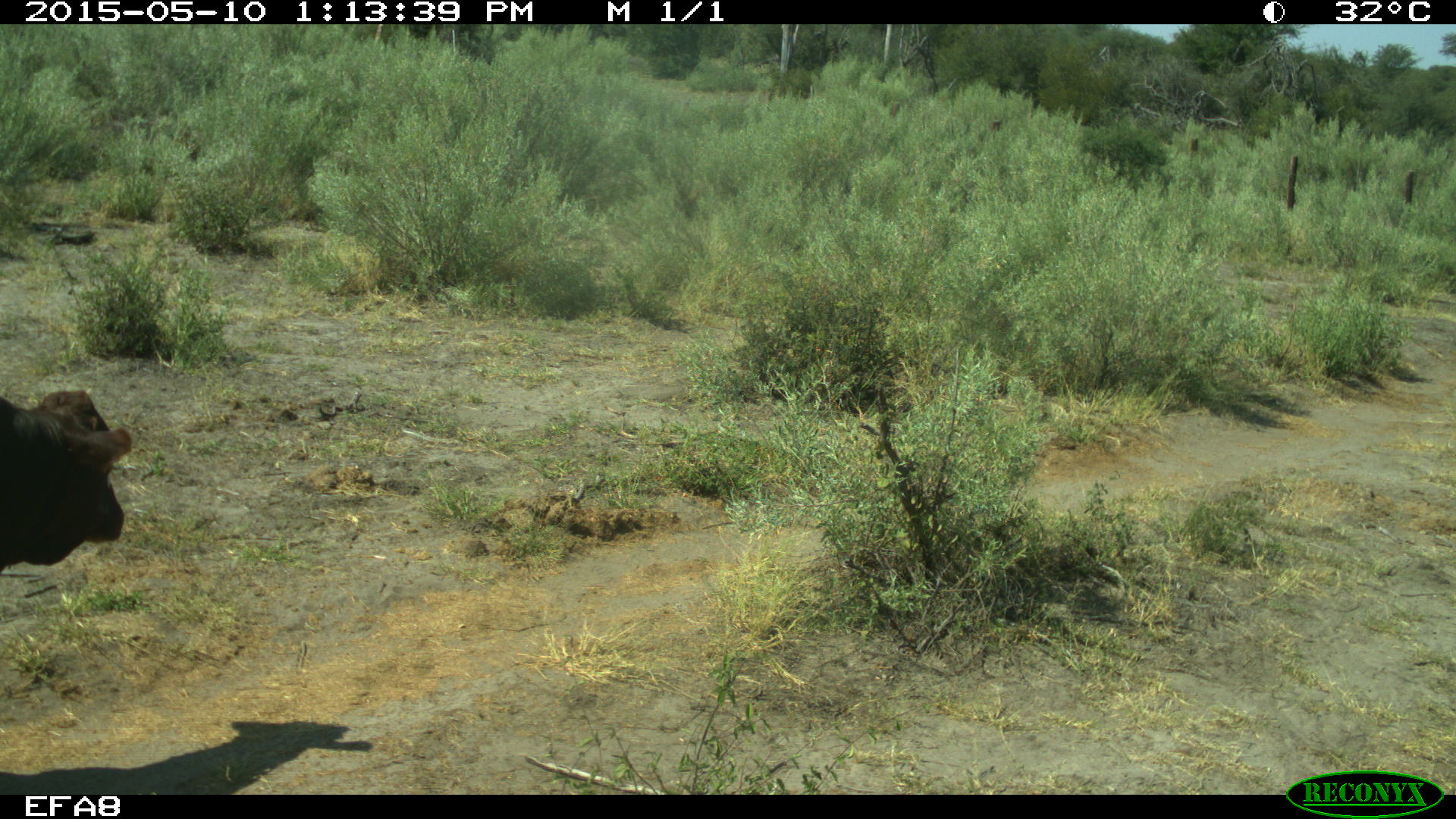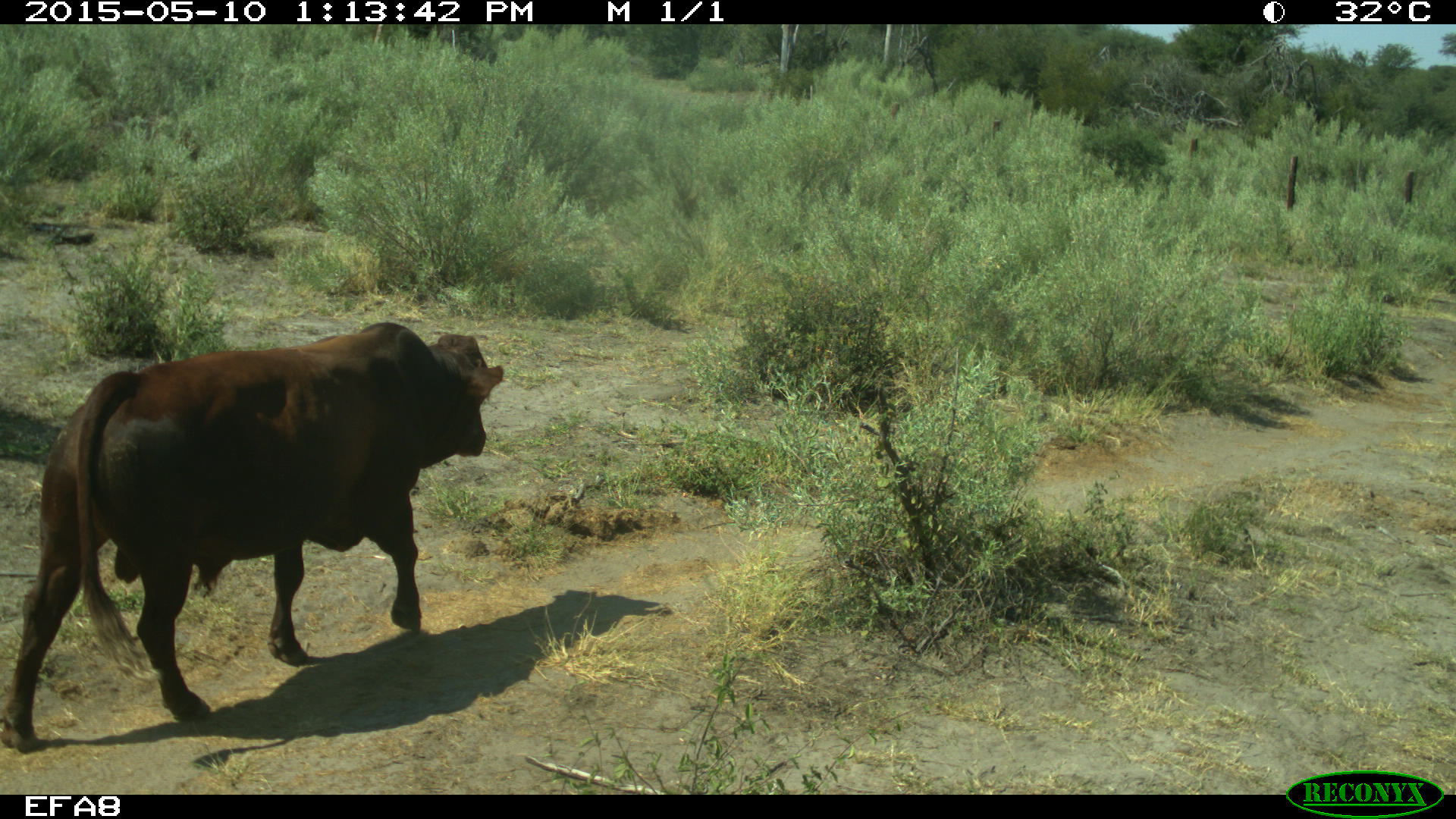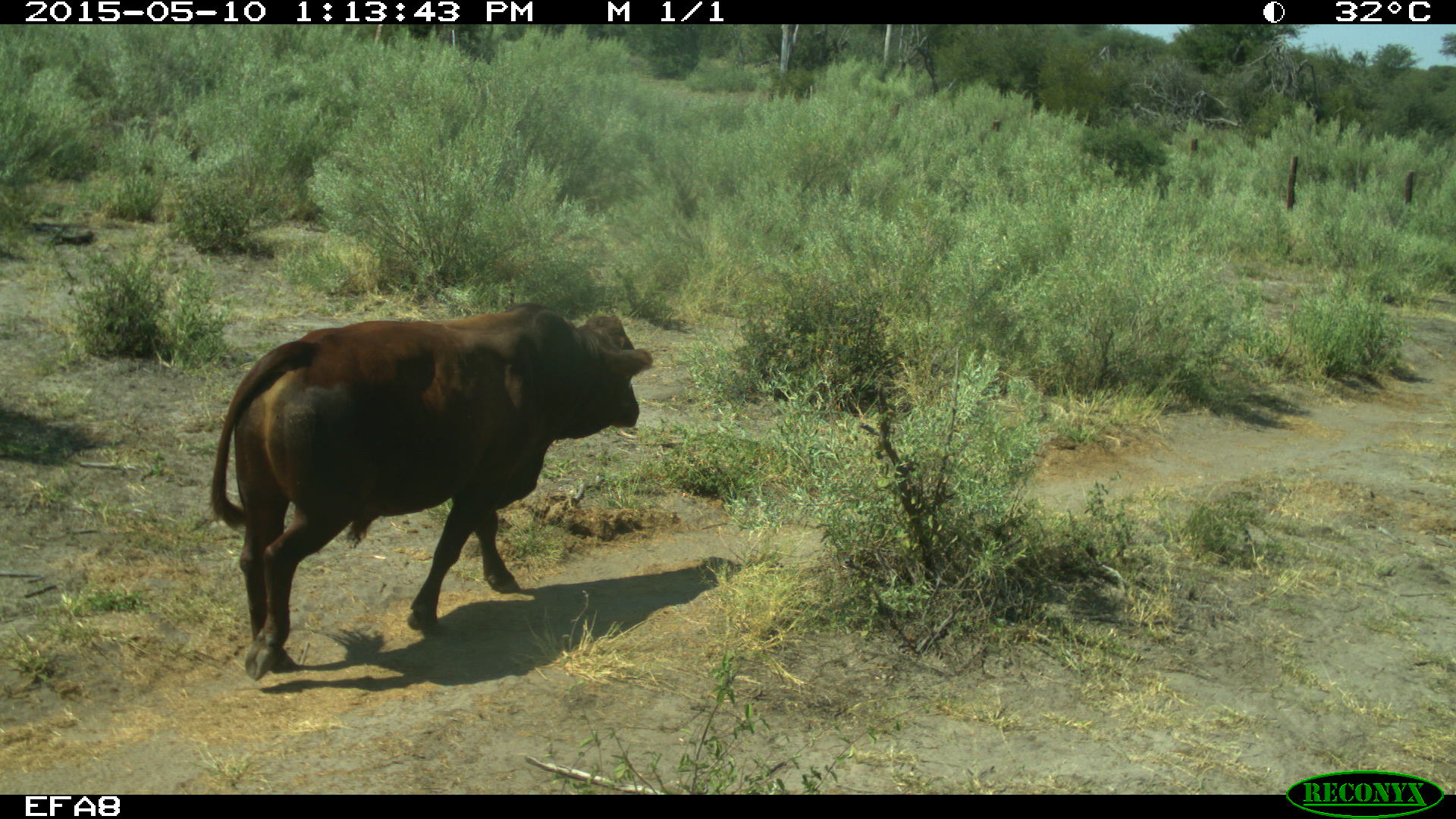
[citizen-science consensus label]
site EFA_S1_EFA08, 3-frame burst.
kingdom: Animalia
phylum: Chordata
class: Mammalia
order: Artiodactyla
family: Bovidae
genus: Bos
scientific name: Bos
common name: cattle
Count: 1.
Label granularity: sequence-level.